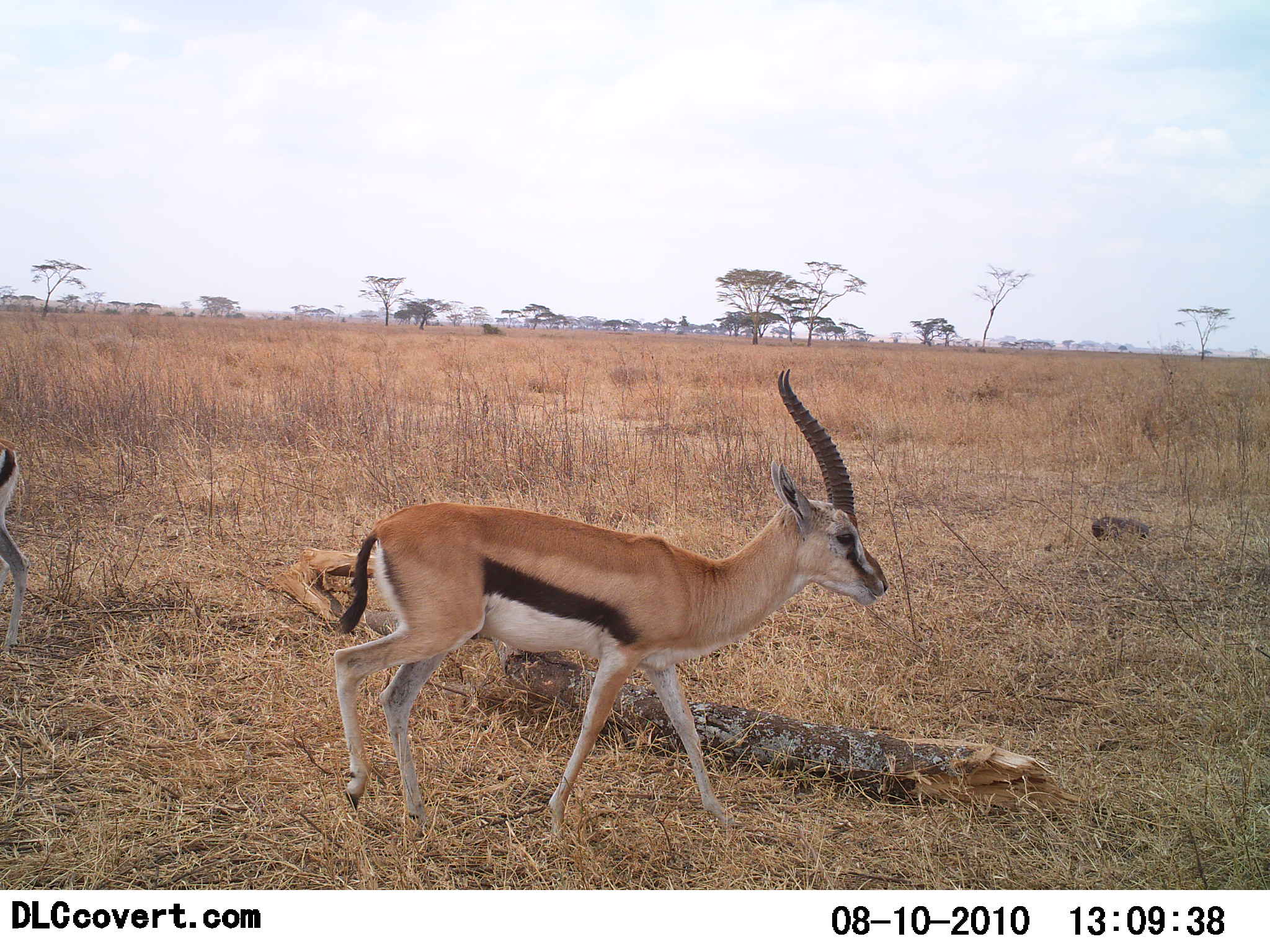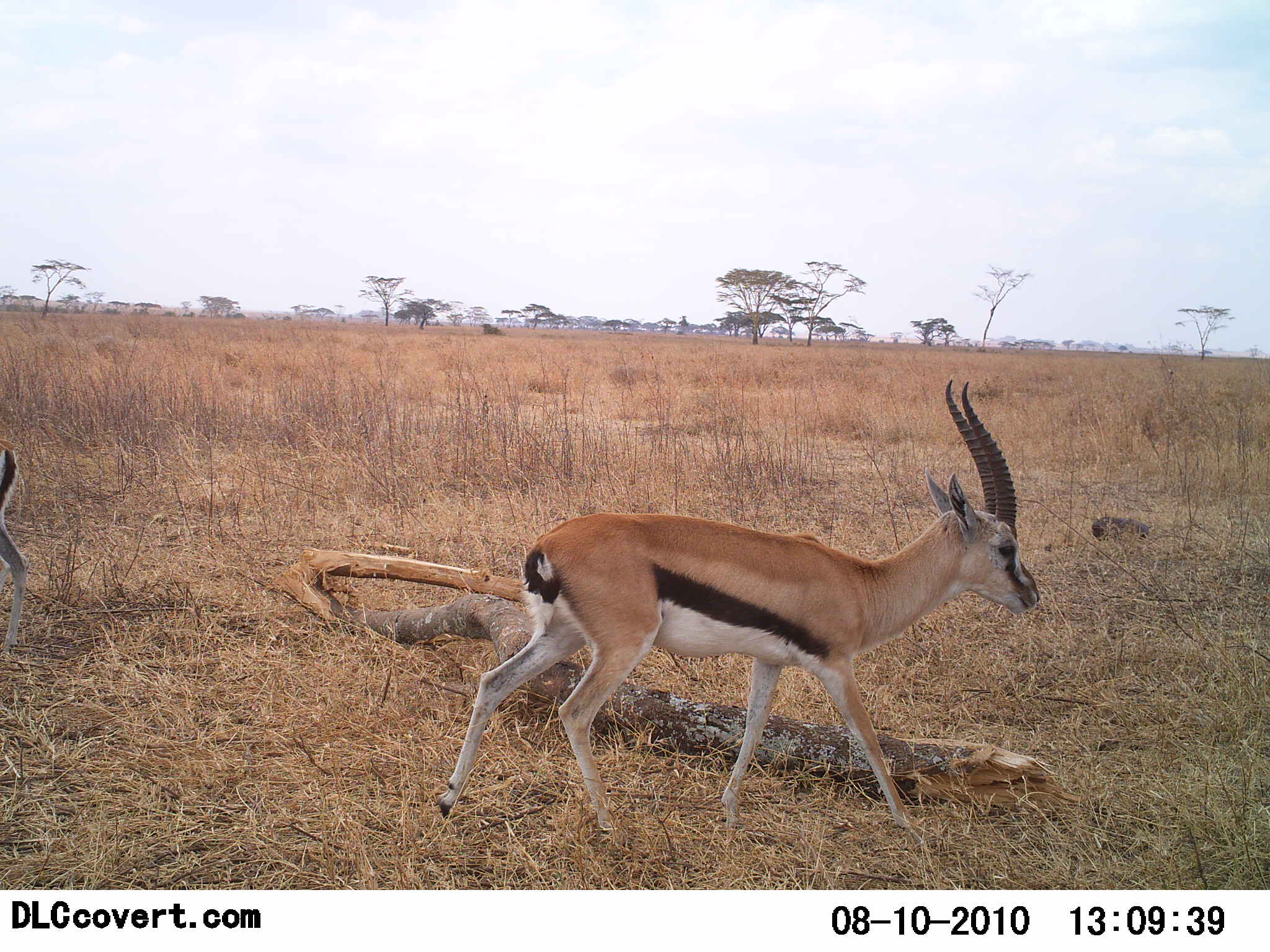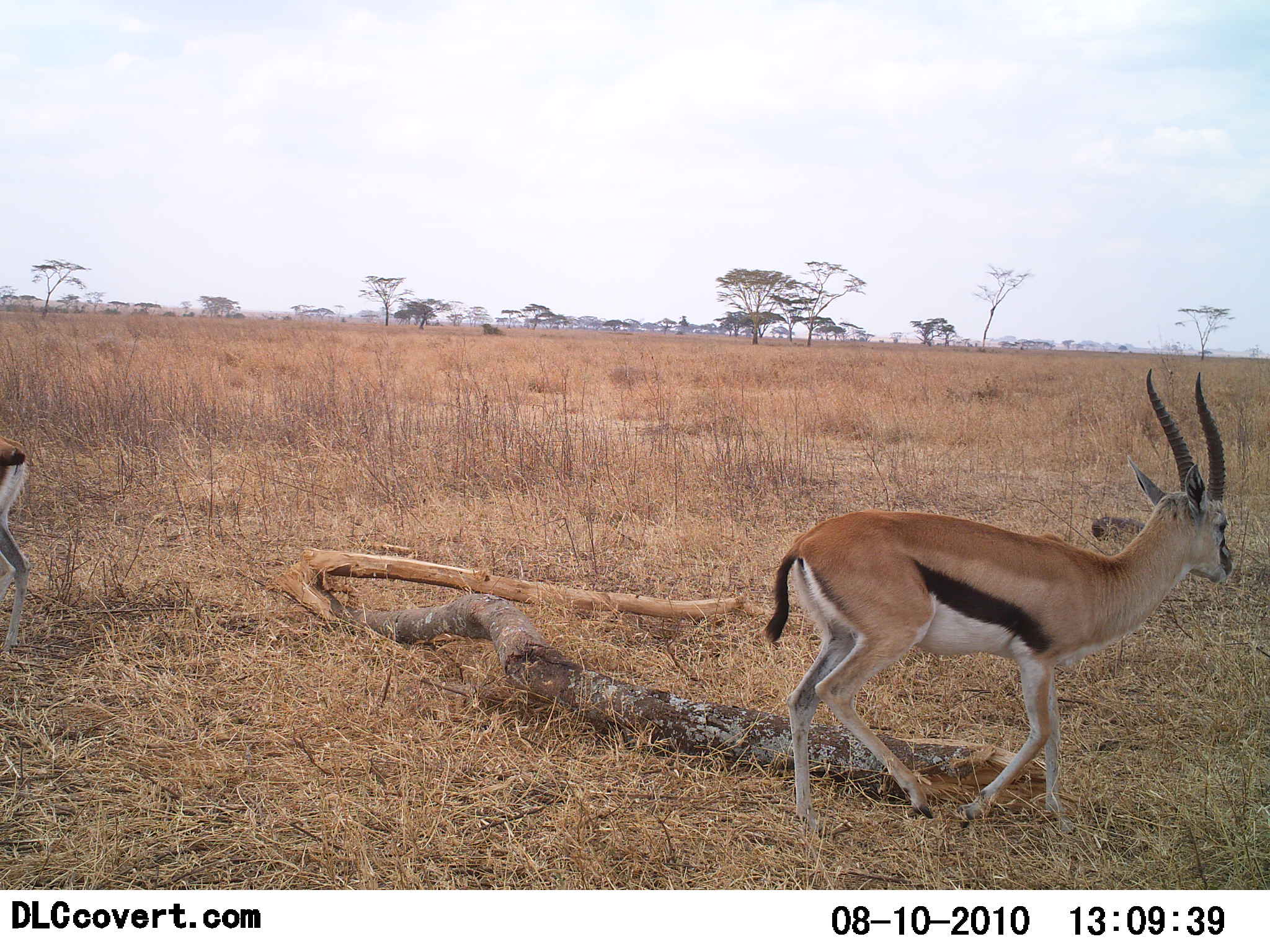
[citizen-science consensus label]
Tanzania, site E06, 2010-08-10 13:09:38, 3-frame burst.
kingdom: Animalia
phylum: Chordata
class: Mammalia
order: Artiodactyla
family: Bovidae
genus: Eudorcas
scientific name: Eudorcas thomsonii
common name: thomson's gazelle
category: gazellethomsons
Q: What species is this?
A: Gazellethomsons (thomson's gazelle) (Eudorcas thomsonii).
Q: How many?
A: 2.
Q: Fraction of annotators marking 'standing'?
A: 27%.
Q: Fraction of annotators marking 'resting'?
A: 0%.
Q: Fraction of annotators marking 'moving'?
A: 91%.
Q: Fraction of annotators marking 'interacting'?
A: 0%.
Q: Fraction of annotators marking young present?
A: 0%.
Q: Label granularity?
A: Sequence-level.